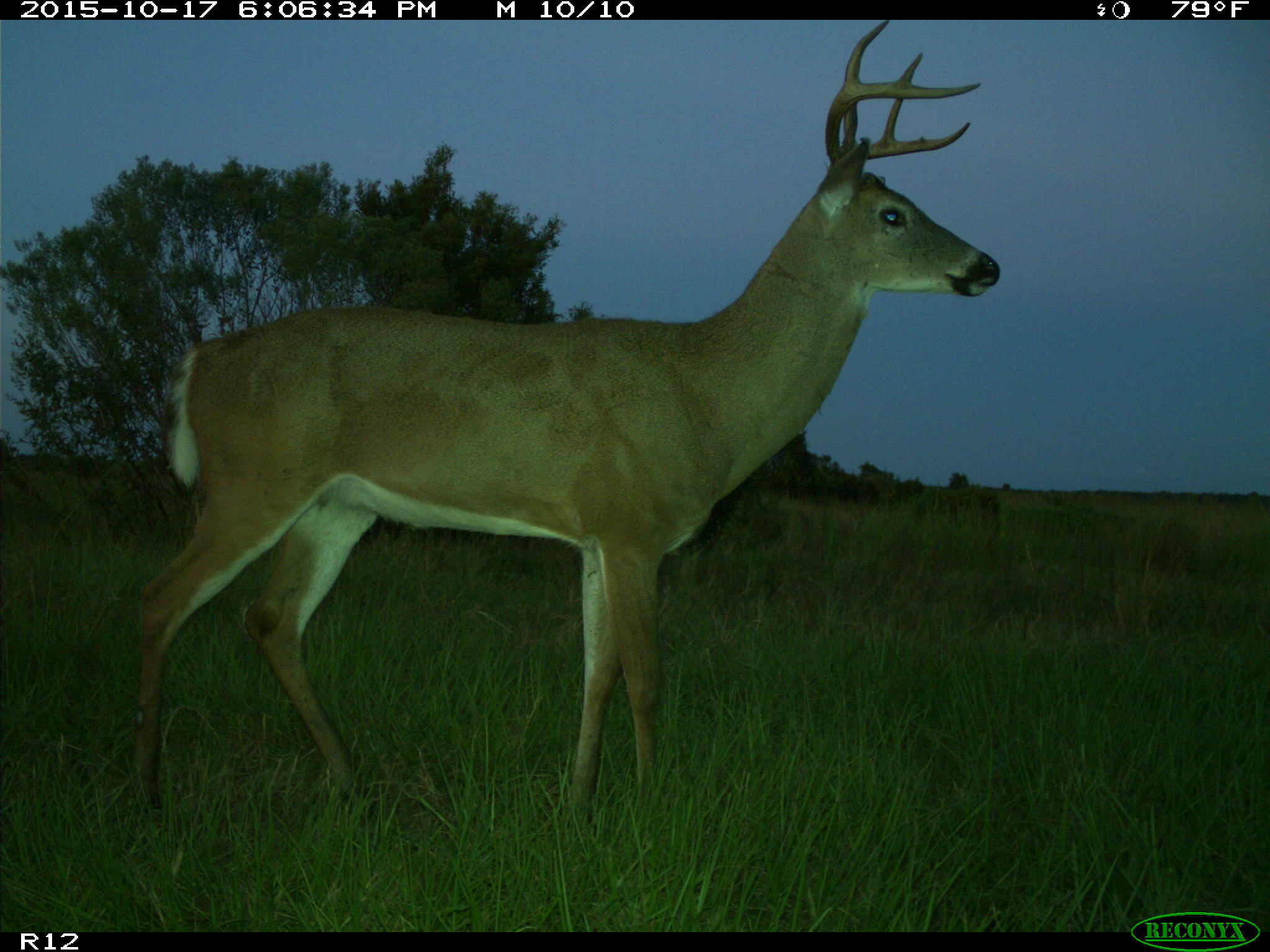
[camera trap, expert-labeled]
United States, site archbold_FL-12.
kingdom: Animalia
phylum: Chordata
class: Mammalia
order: Artiodactyla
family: Cervidae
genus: Odocoileus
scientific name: Odocoileus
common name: deer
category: unidentified deer